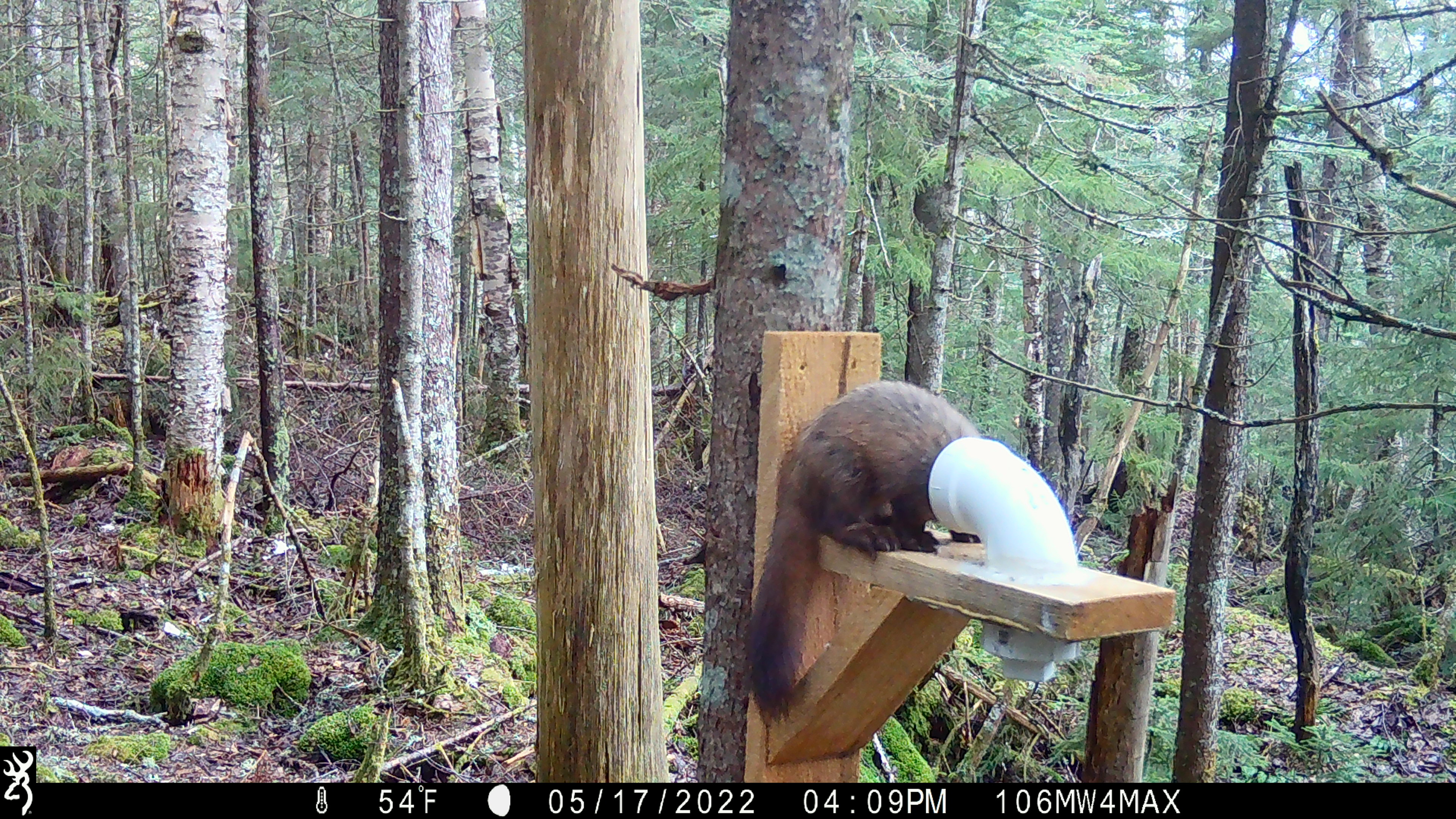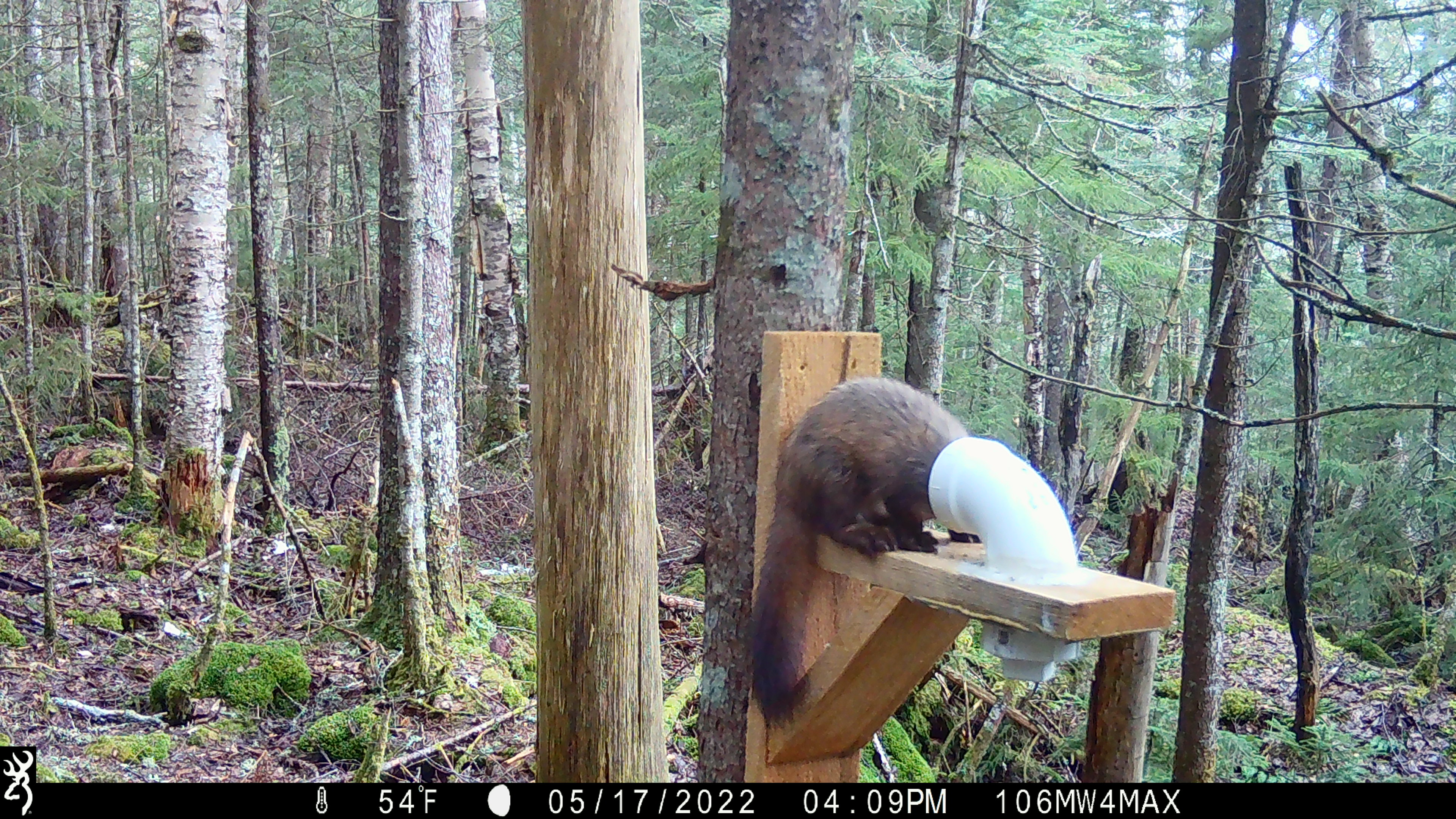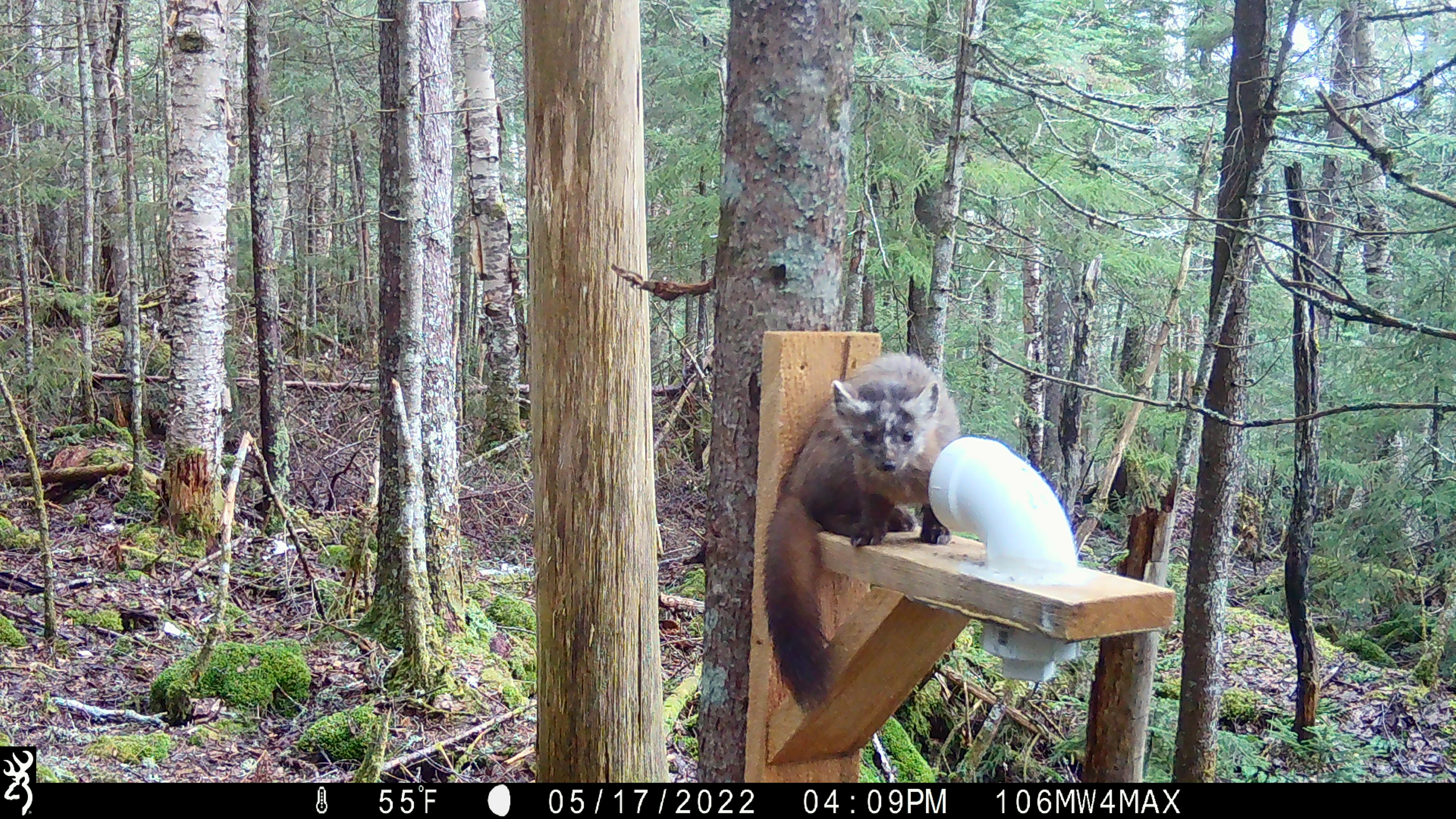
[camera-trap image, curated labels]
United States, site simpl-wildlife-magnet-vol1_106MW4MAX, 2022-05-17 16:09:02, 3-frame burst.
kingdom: Animalia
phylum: Chordata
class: Mammalia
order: Carnivora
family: Mustelidae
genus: Martes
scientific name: Martes americana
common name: american marten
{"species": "american marten (Martes americana)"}